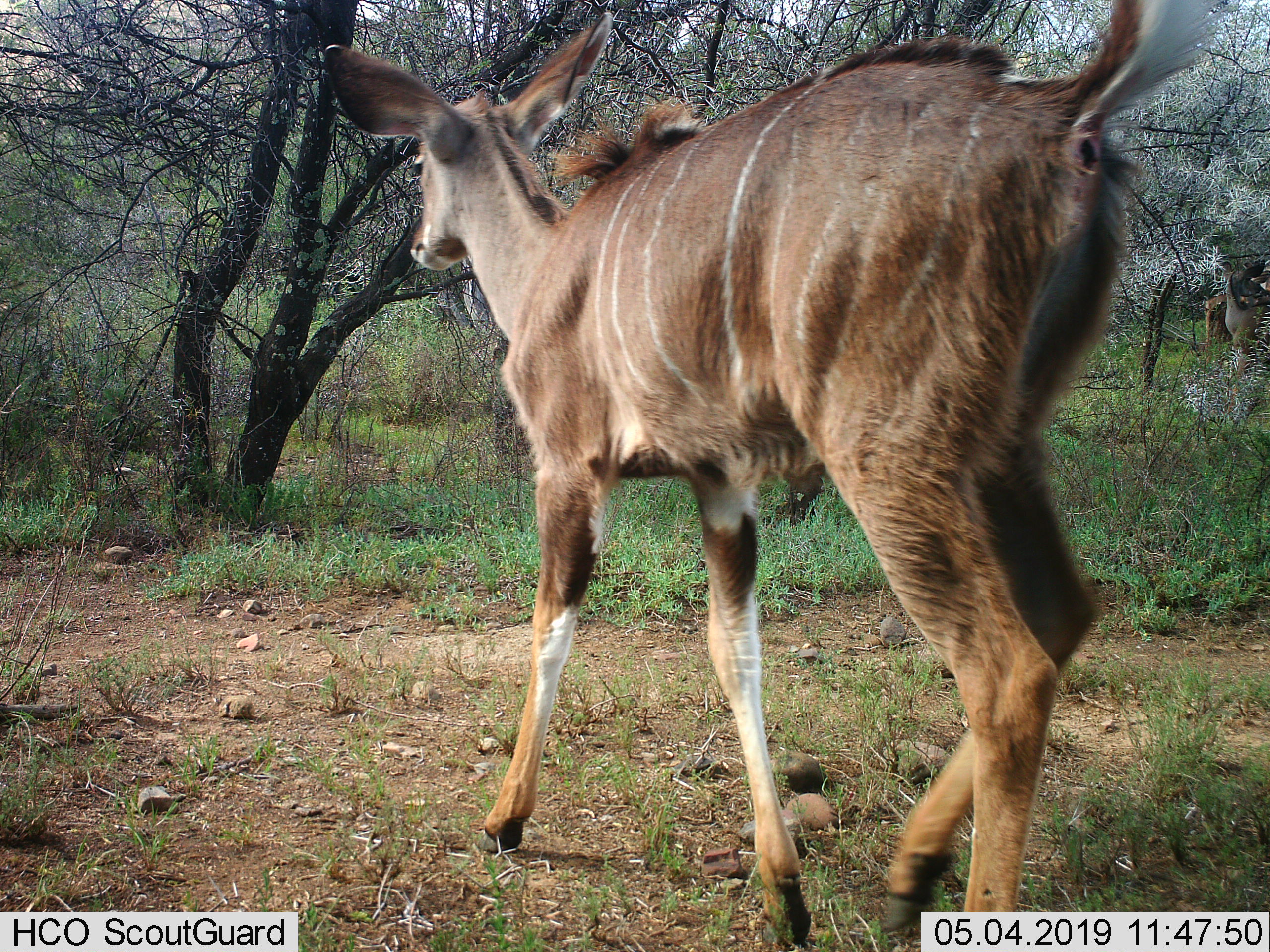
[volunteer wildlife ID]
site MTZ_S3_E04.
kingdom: Animalia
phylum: Chordata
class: Mammalia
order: Artiodactyla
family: Bovidae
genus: Tragelaphus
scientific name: Tragelaphus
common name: kudu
Kudu (Tragelaphus), count 1. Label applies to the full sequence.